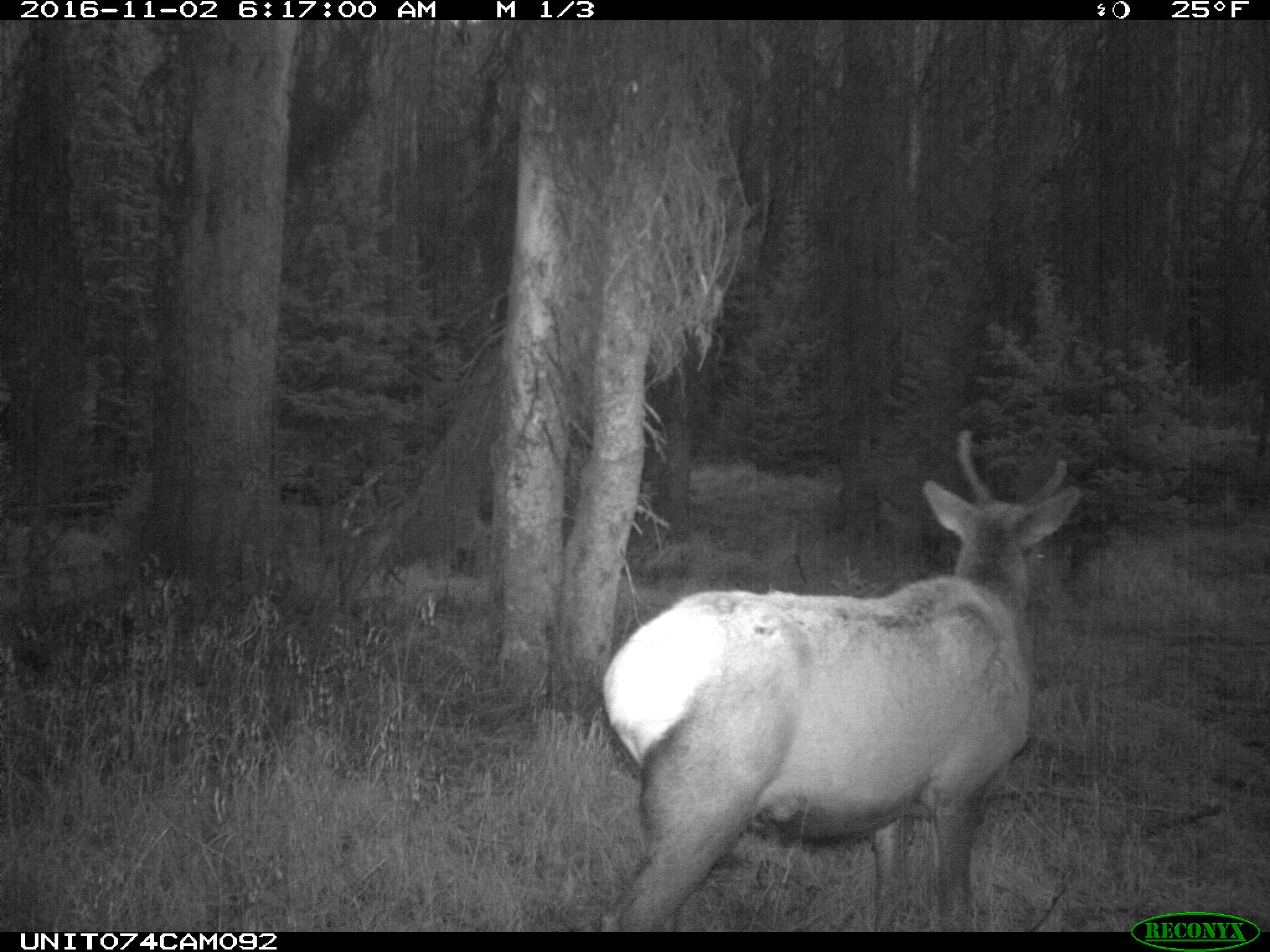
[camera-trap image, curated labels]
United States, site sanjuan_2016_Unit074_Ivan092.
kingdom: Animalia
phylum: Chordata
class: Mammalia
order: Artiodactyla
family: Cervidae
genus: Cervus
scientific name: Cervus elaphus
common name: red deer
Cervus elaphus (red deer).